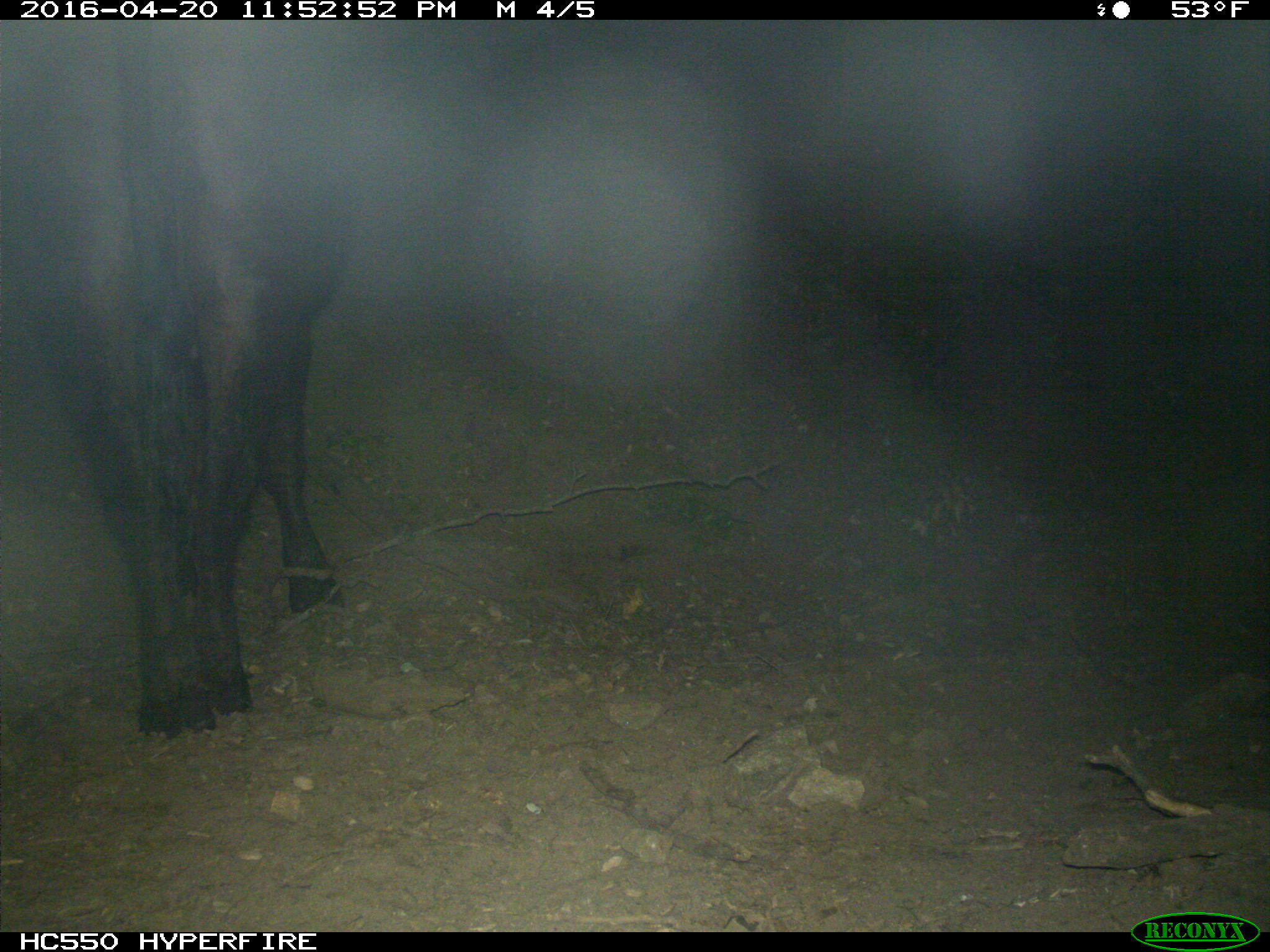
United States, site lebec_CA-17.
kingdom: Animalia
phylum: Chordata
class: Mammalia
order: Artiodactyla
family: Bovidae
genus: Bos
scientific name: Bos taurus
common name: domestic cow